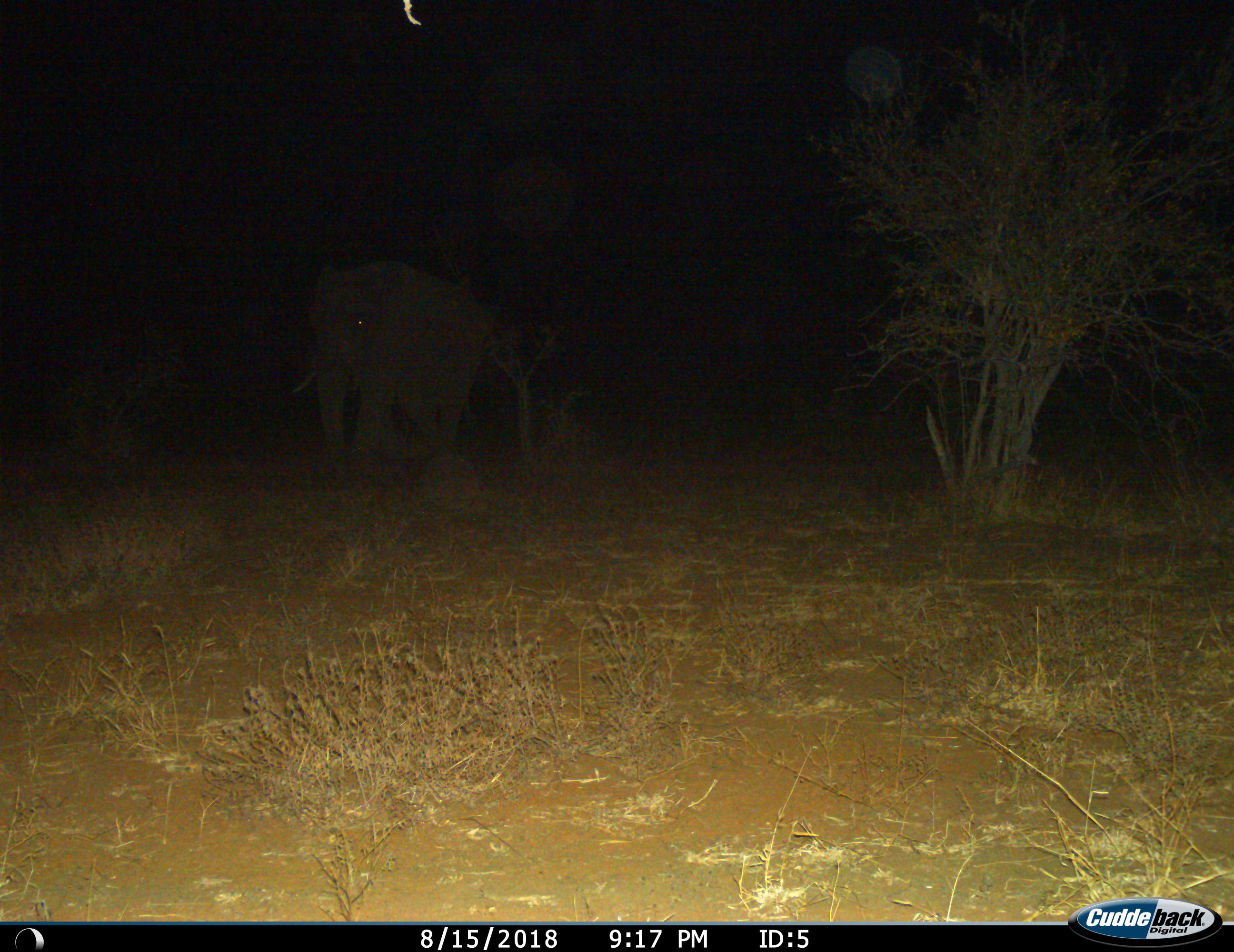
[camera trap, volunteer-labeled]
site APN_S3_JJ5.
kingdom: Animalia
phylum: Chordata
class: Mammalia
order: Proboscidea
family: Elephantidae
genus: Loxodonta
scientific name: Loxodonta africana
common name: african bush elephant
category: elephant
Elephant (african bush elephant) (Loxodonta africana), count 1. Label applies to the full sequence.